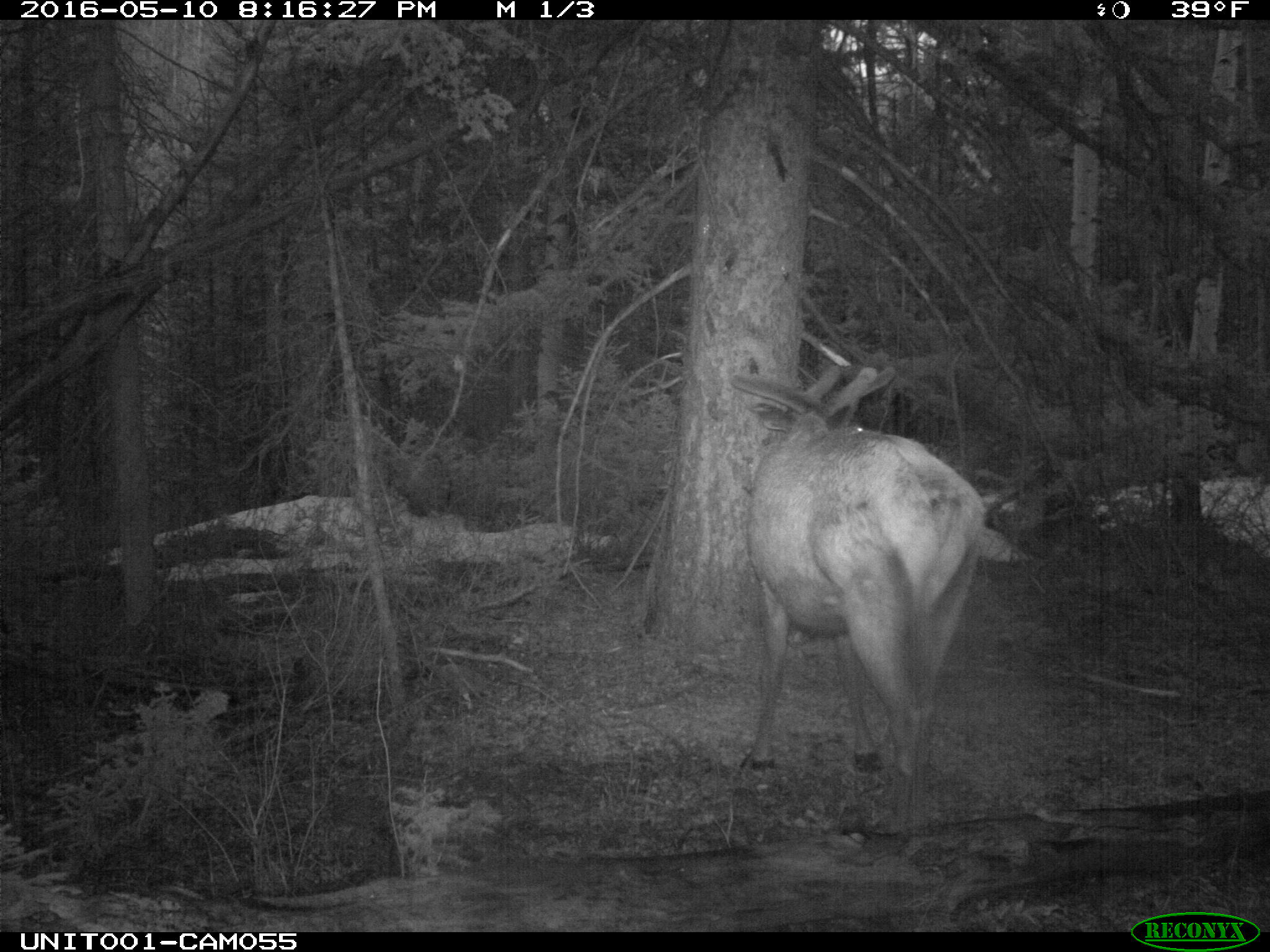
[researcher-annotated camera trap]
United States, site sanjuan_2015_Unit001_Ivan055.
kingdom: Animalia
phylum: Chordata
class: Mammalia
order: Artiodactyla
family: Cervidae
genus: Cervus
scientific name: Cervus elaphus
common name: red deer